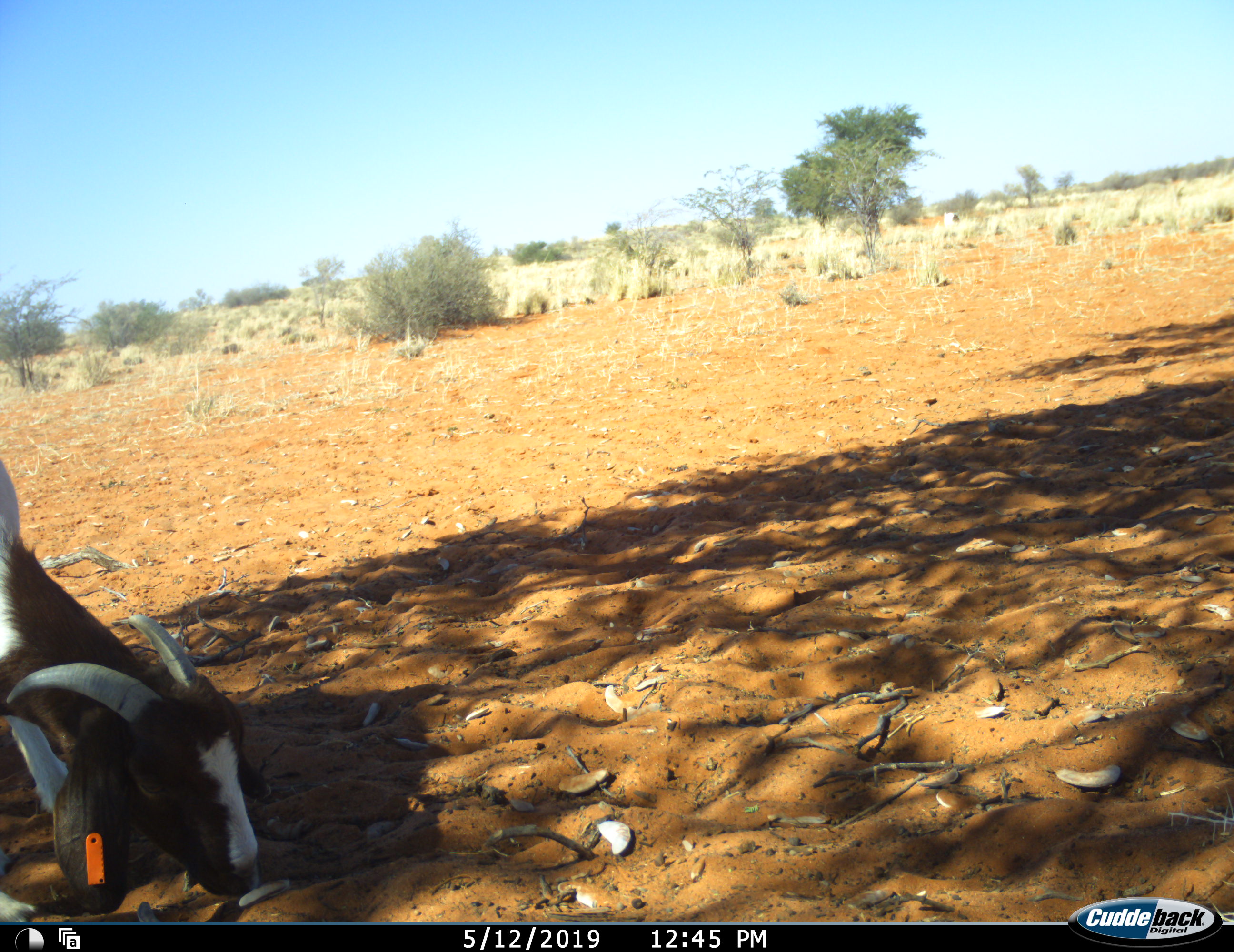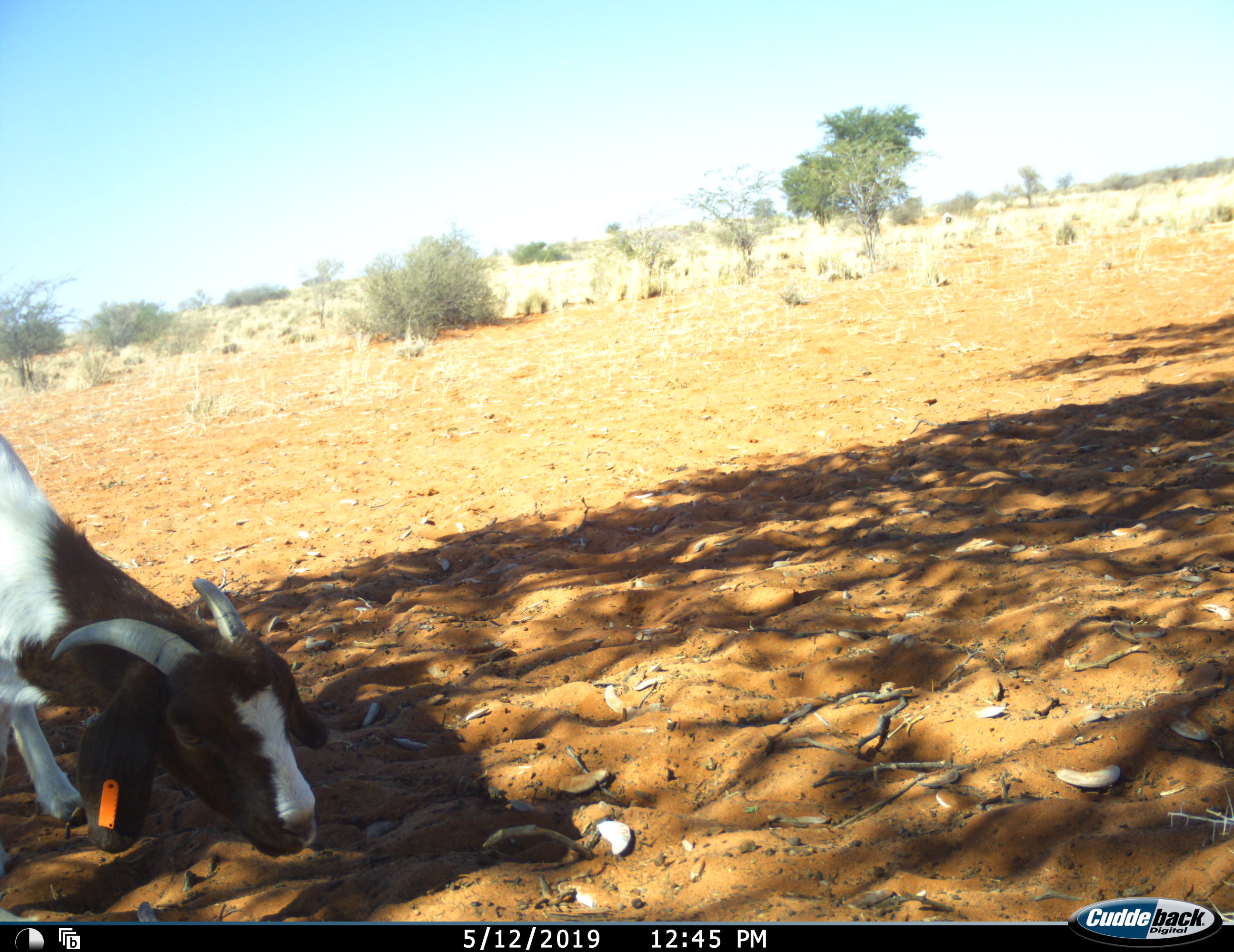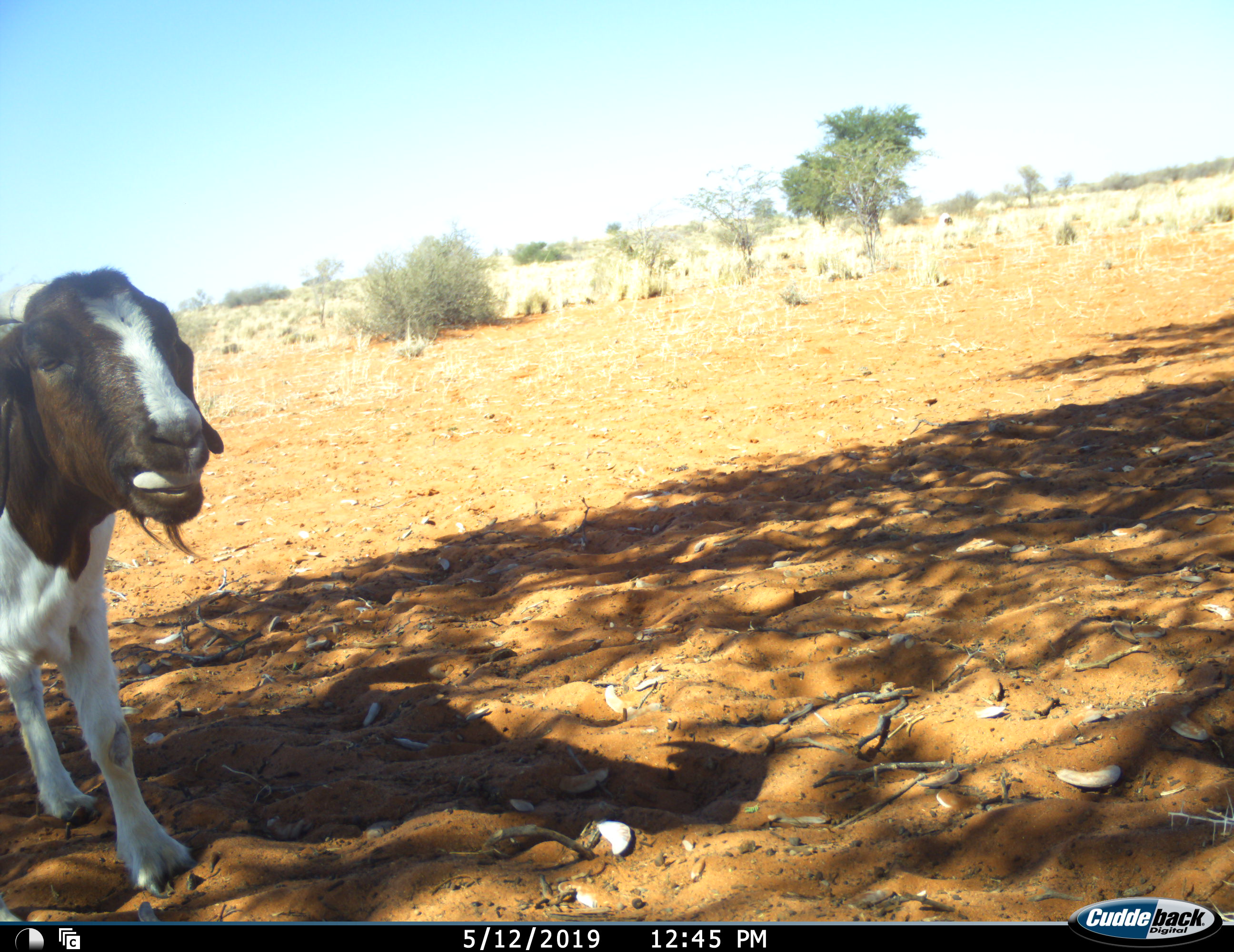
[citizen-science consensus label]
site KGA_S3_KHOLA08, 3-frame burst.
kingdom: Animalia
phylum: Chordata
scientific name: Vertebrata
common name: domestic animal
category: domesticanimal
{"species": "domesticanimal (domestic animal) (Vertebrata)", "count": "1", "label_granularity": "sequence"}